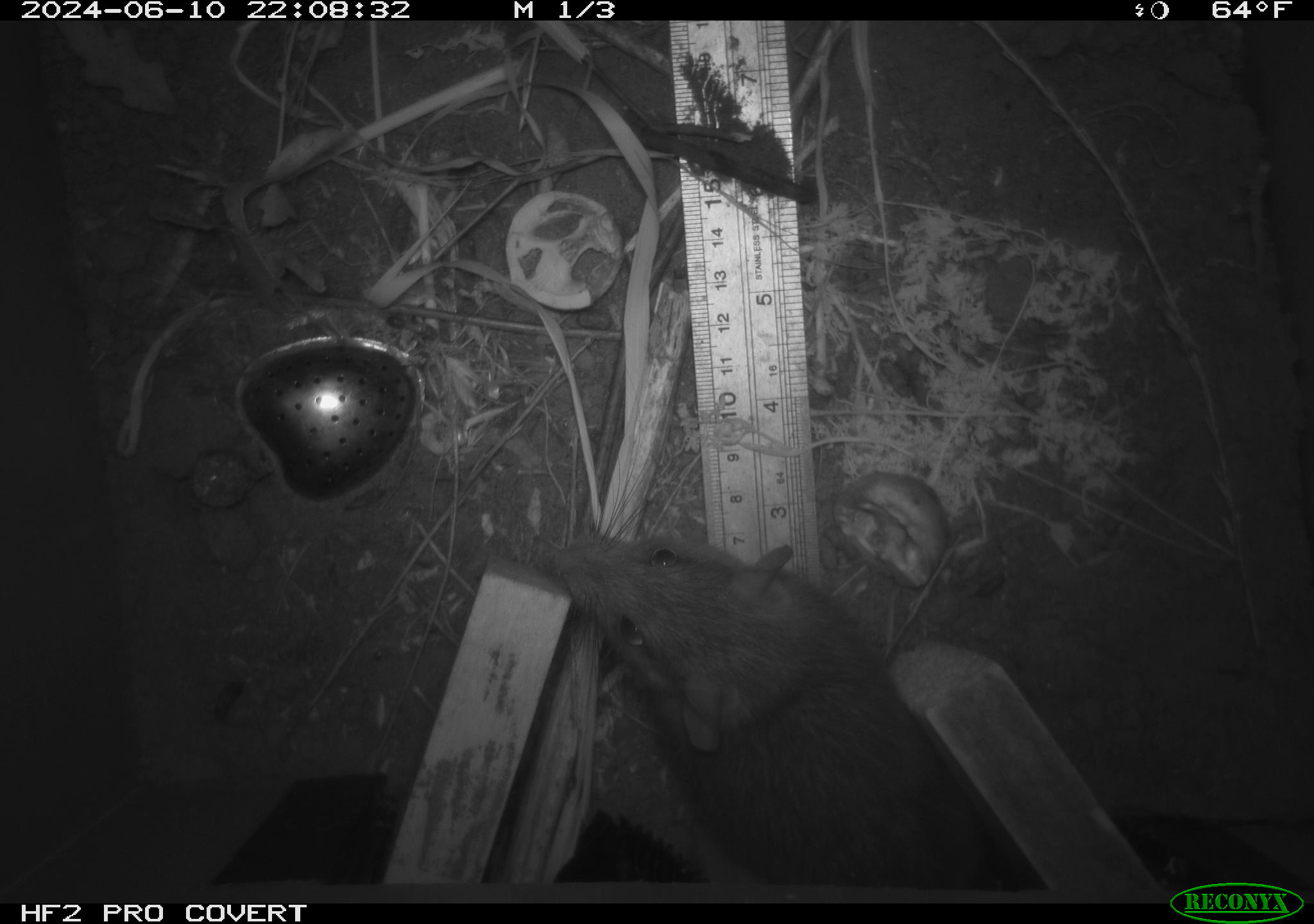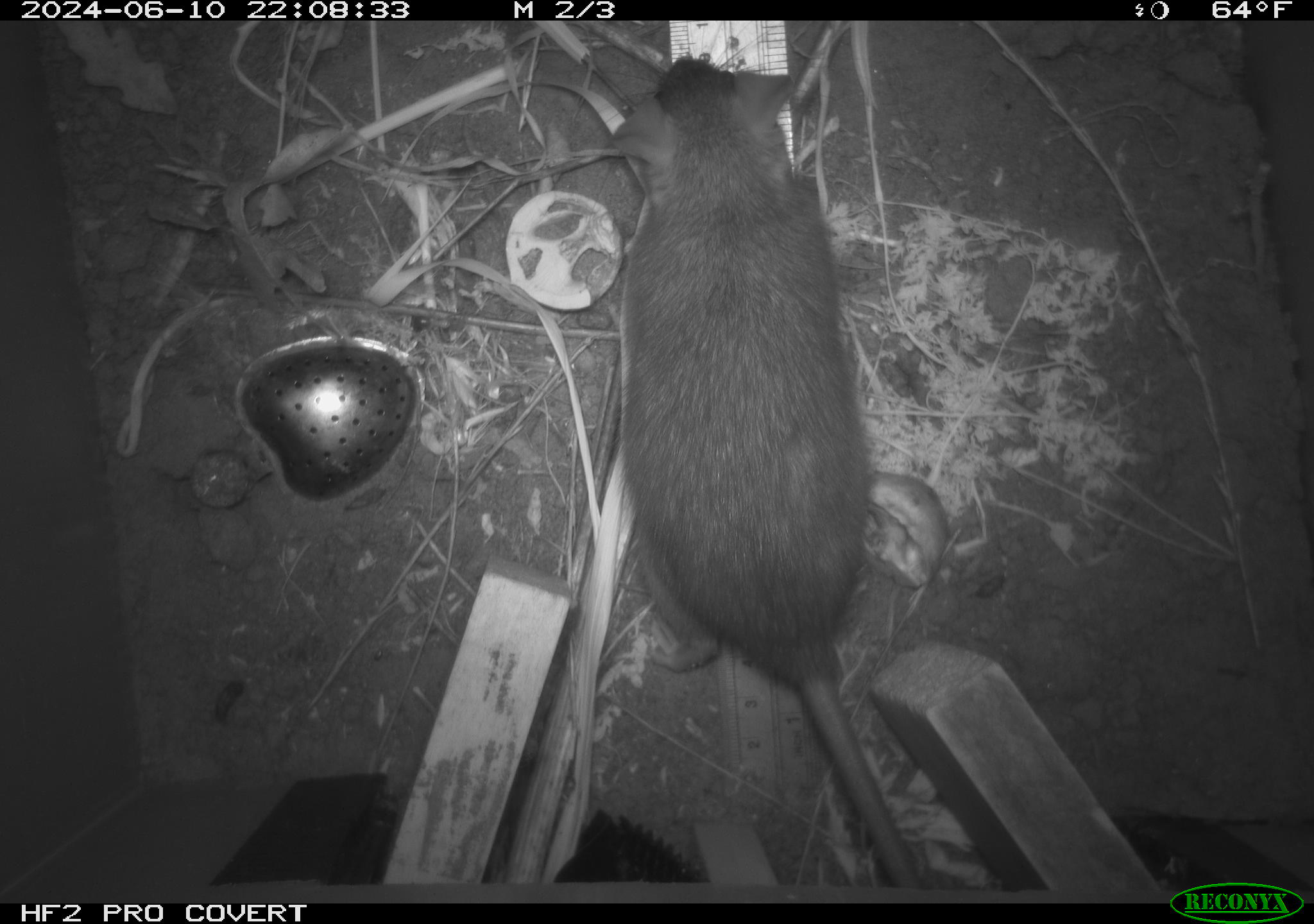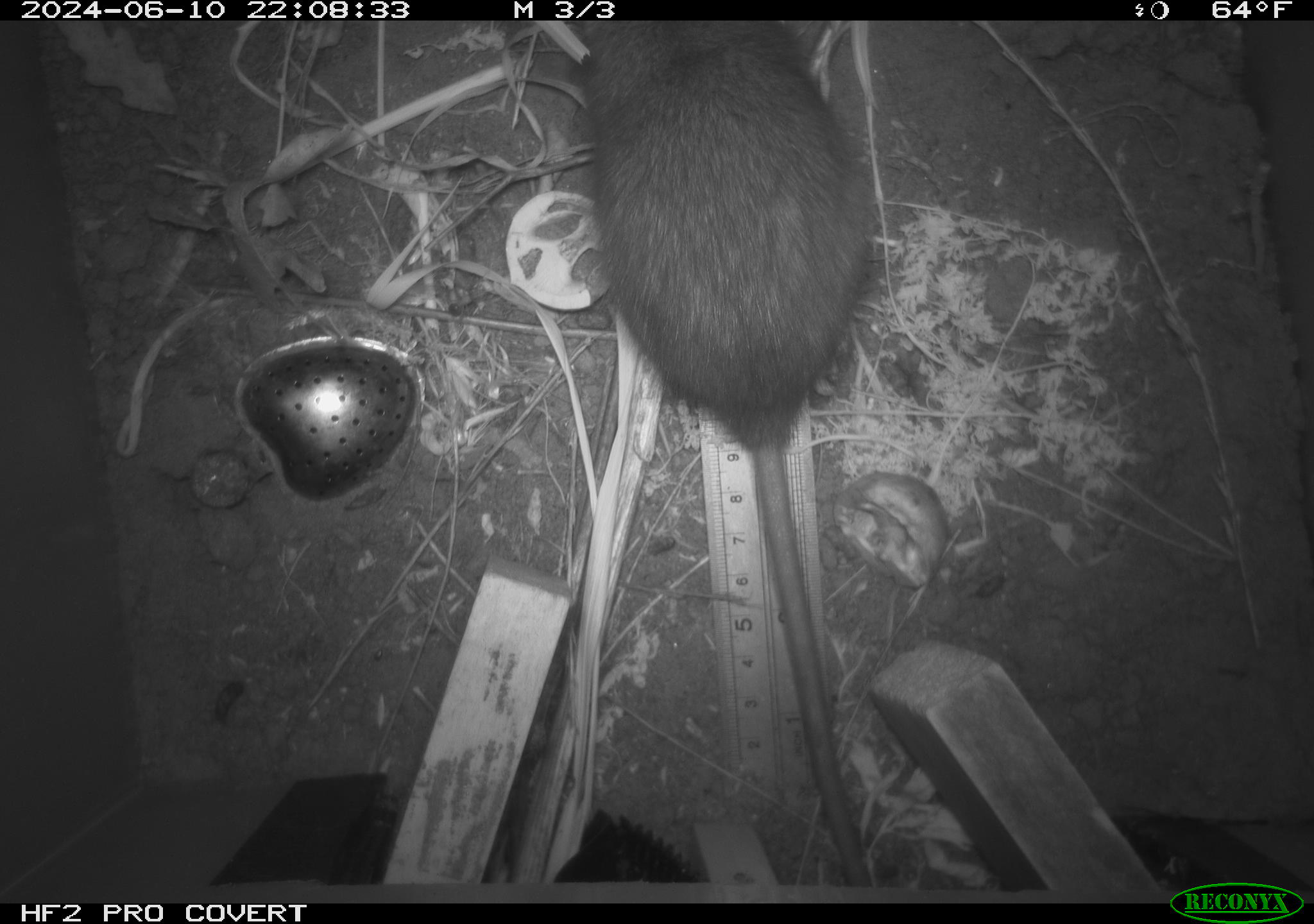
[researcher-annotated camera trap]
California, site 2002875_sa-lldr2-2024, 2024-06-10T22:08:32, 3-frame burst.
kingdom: Animalia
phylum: Chordata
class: Mammalia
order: Rodentia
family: Muridae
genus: Rattus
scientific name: Rattus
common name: rat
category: rattus species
Rattus species (rat) (Rattus).